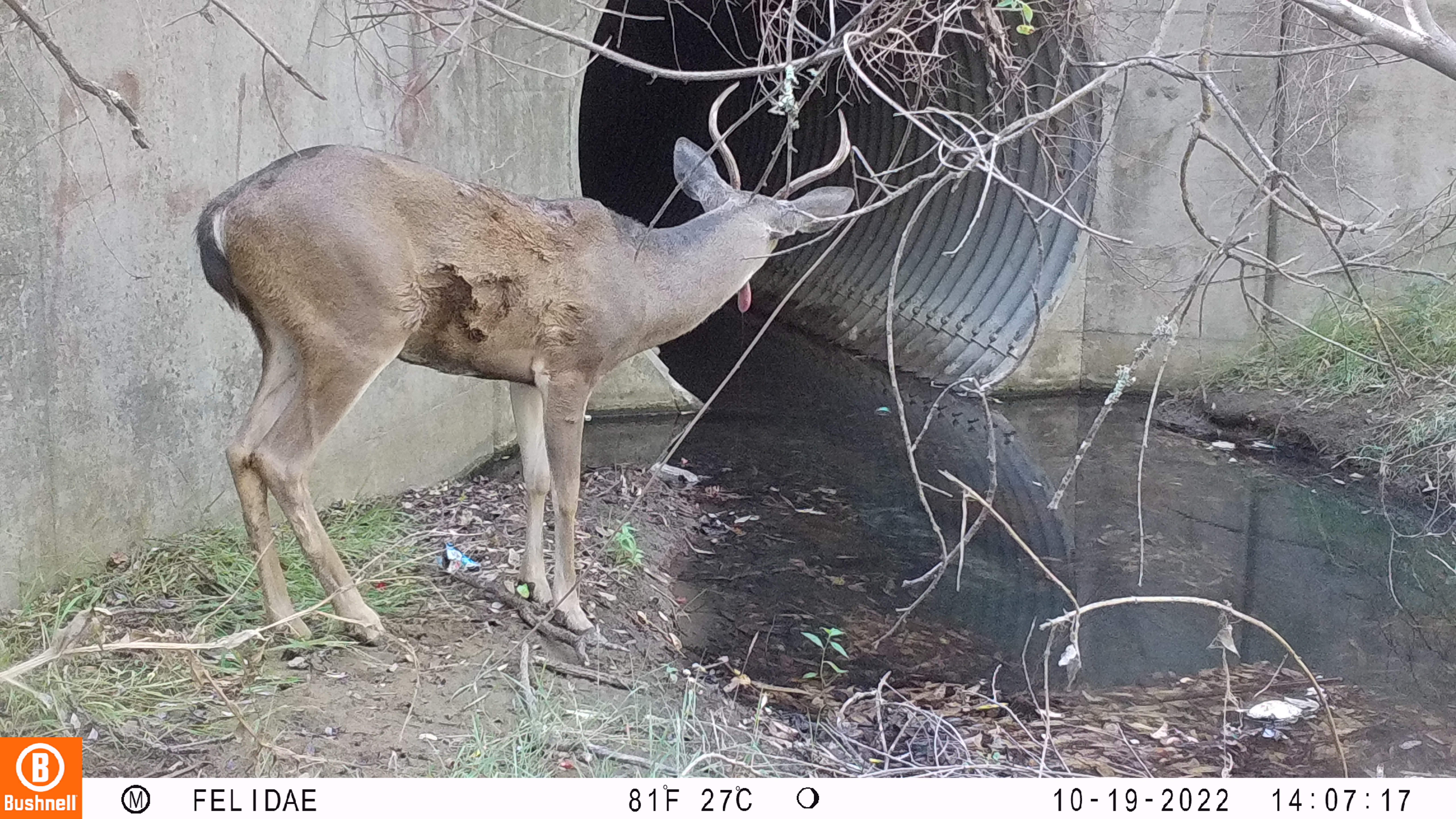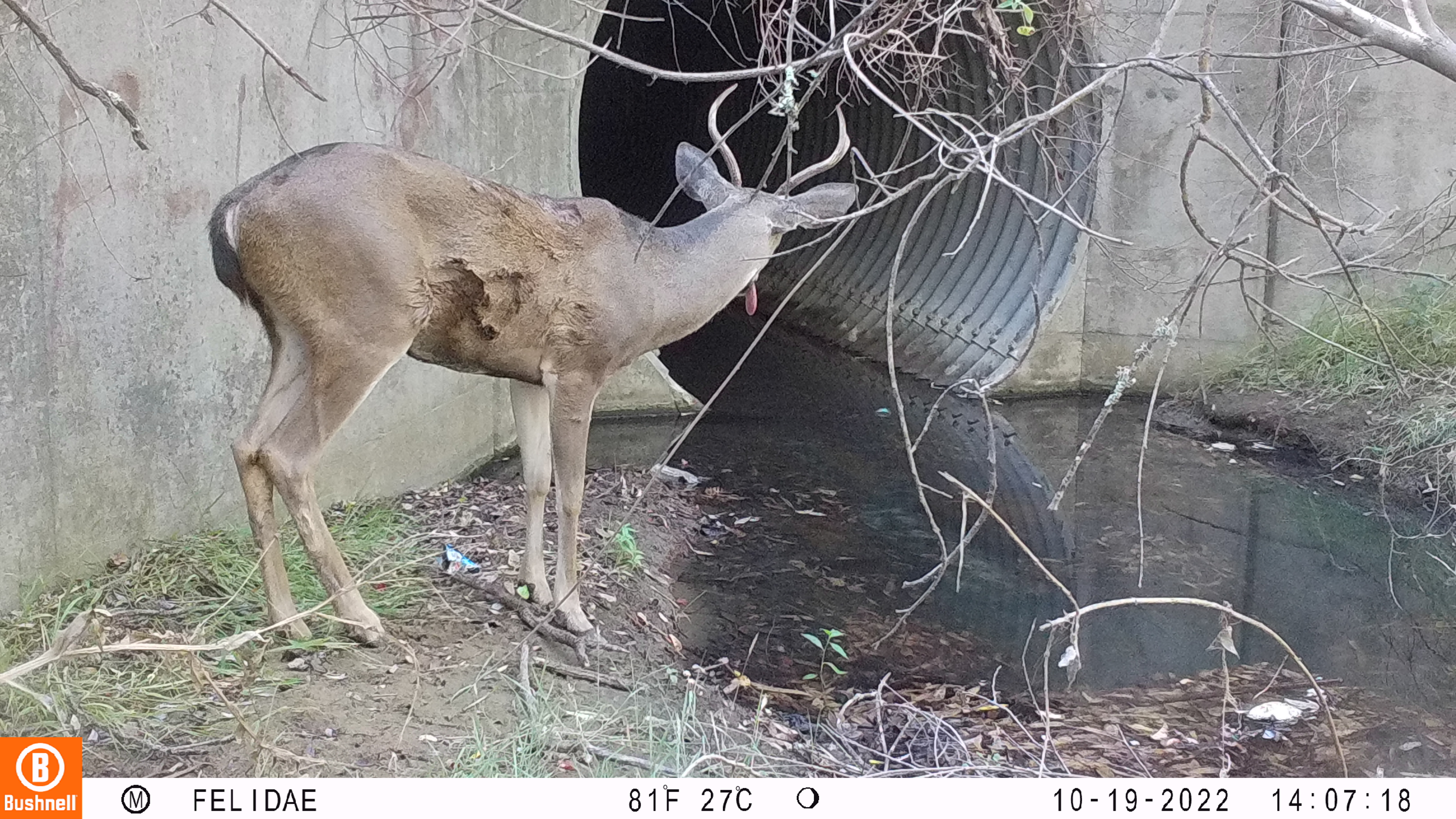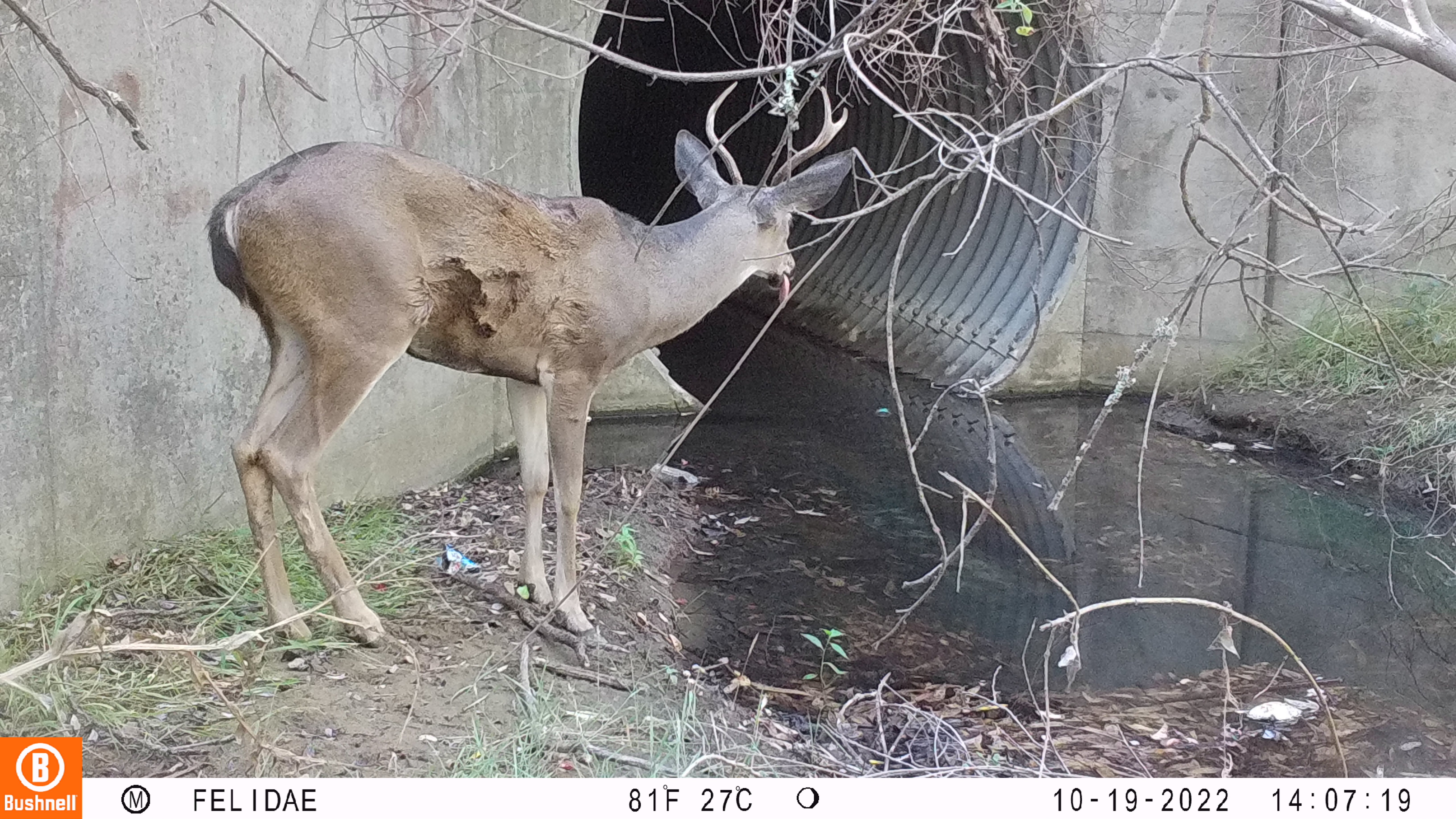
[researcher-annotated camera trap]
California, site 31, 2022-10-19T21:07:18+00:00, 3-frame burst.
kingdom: Animalia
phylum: Chordata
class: Mammalia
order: Artiodactyla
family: Cervidae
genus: Odocoileus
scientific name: Odocoileus hemionus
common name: mule deer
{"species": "mule deer (Odocoileus hemionus)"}